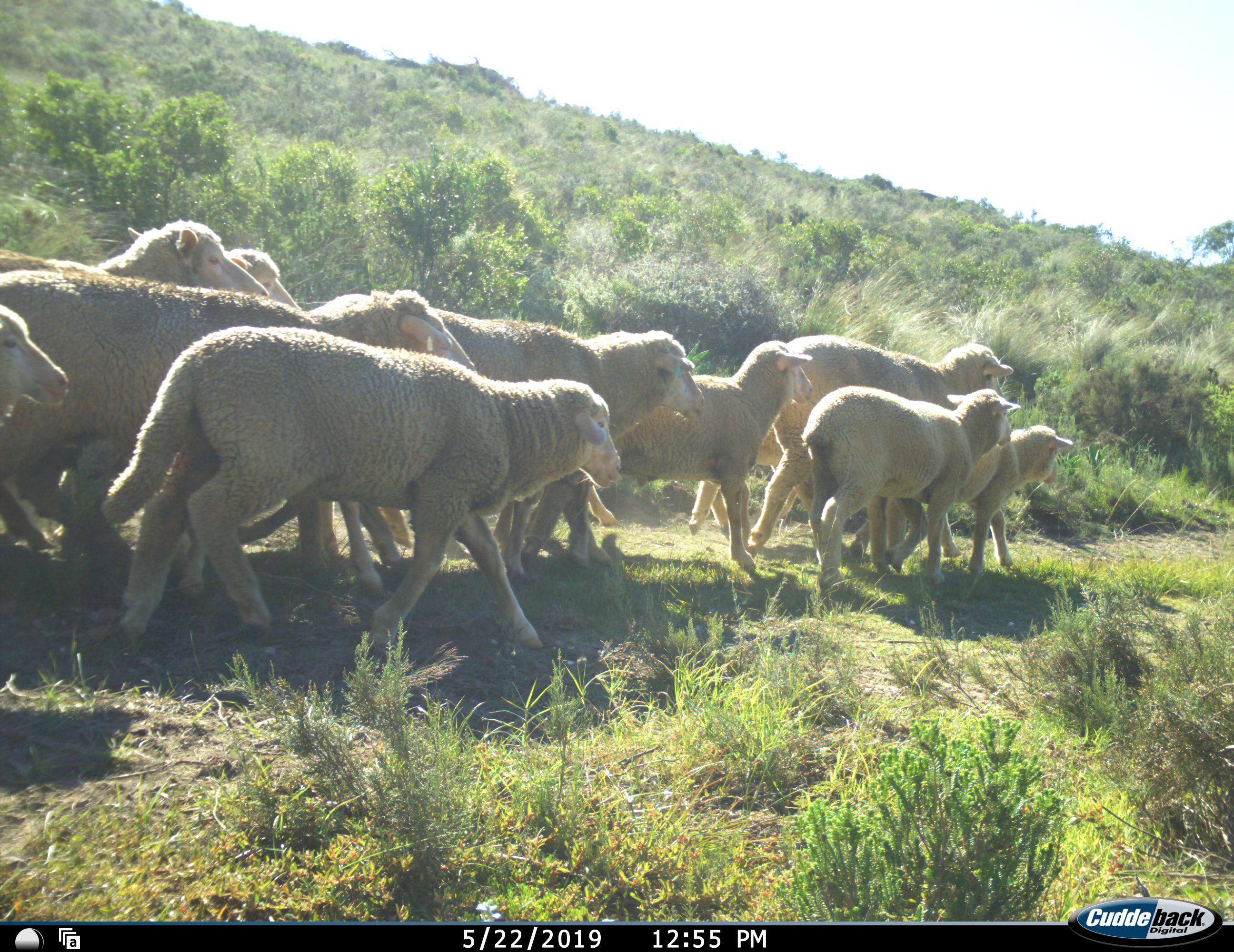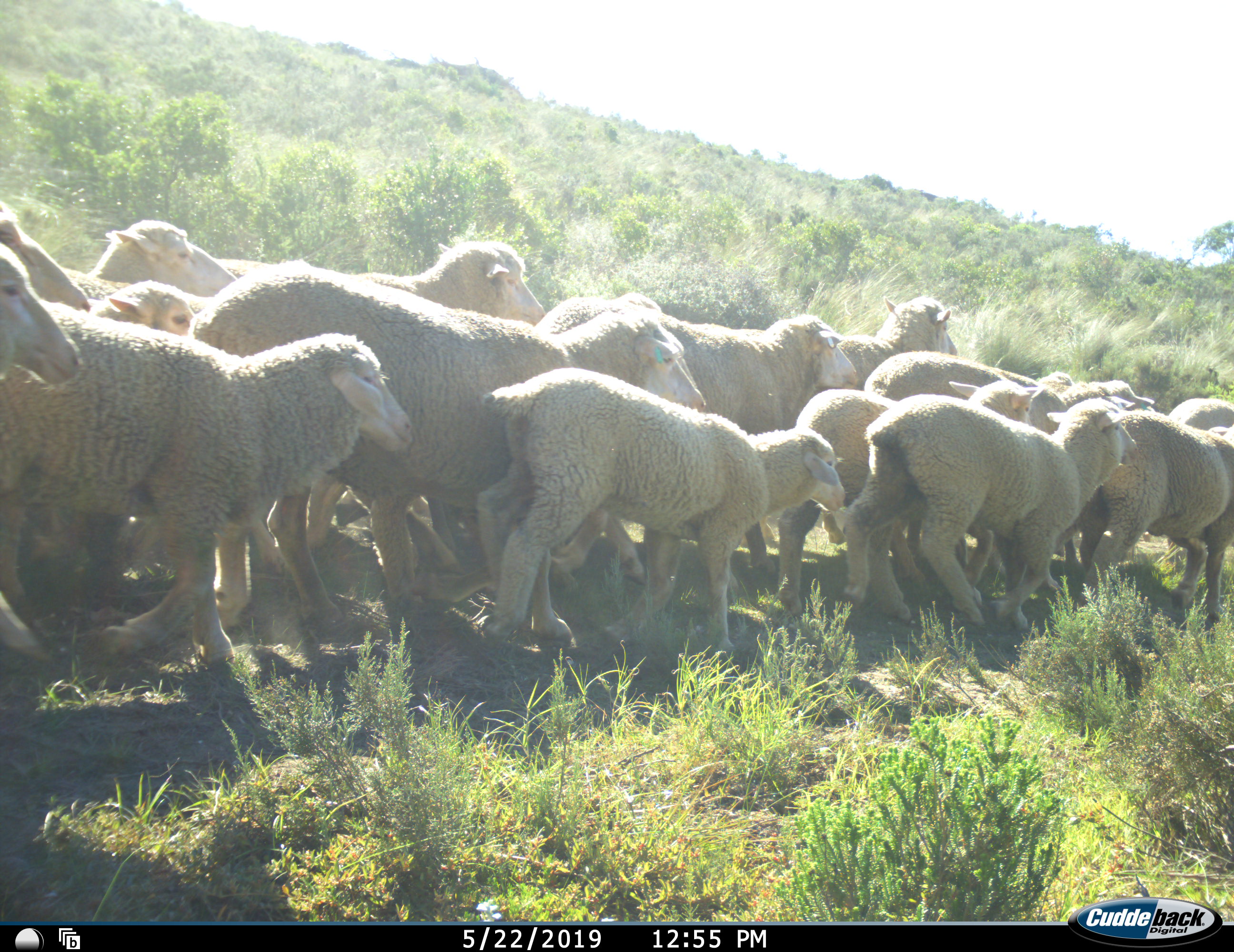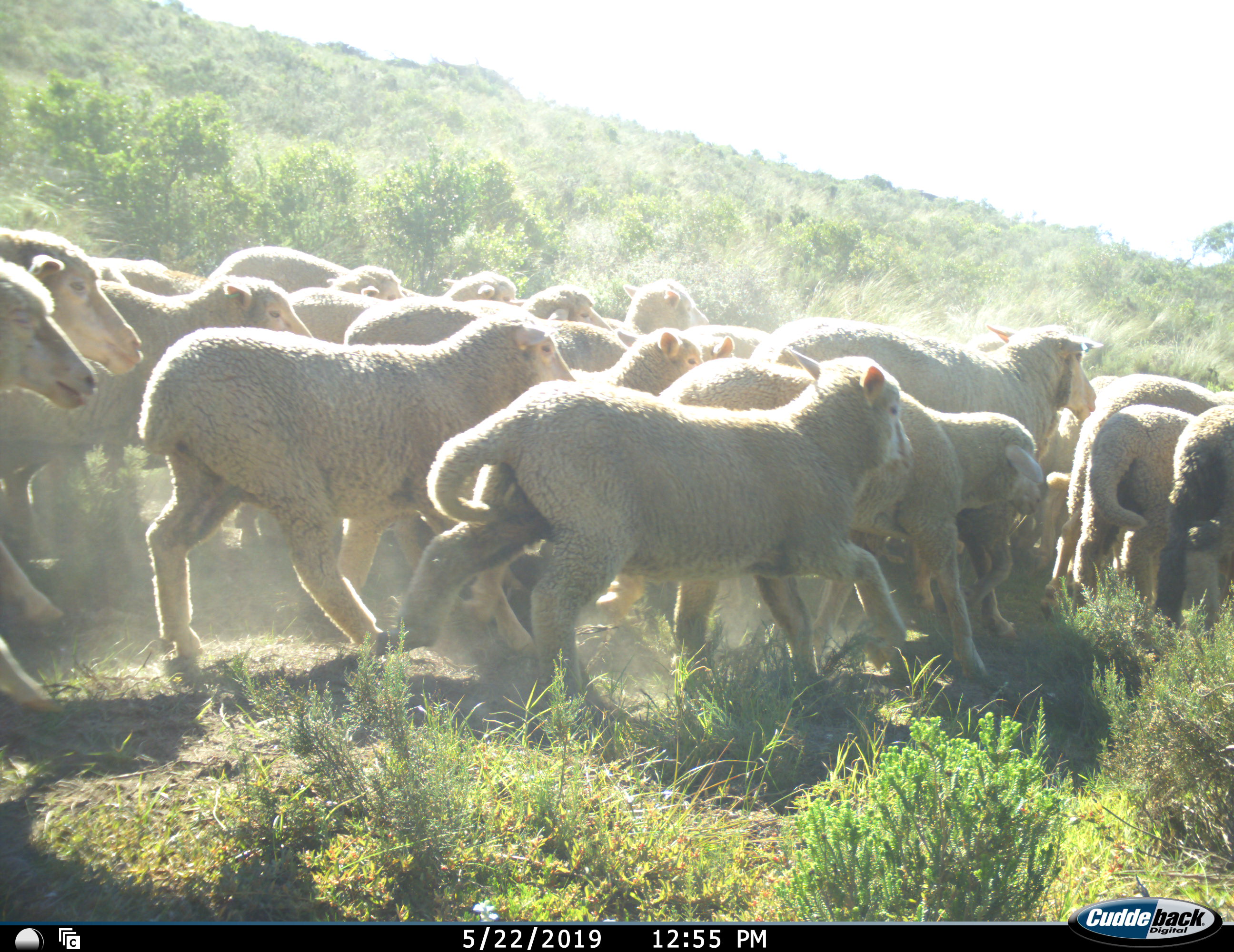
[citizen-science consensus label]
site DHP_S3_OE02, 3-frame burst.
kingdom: Animalia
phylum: Chordata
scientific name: Vertebrata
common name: domestic animal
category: domesticanimal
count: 11-50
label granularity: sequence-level